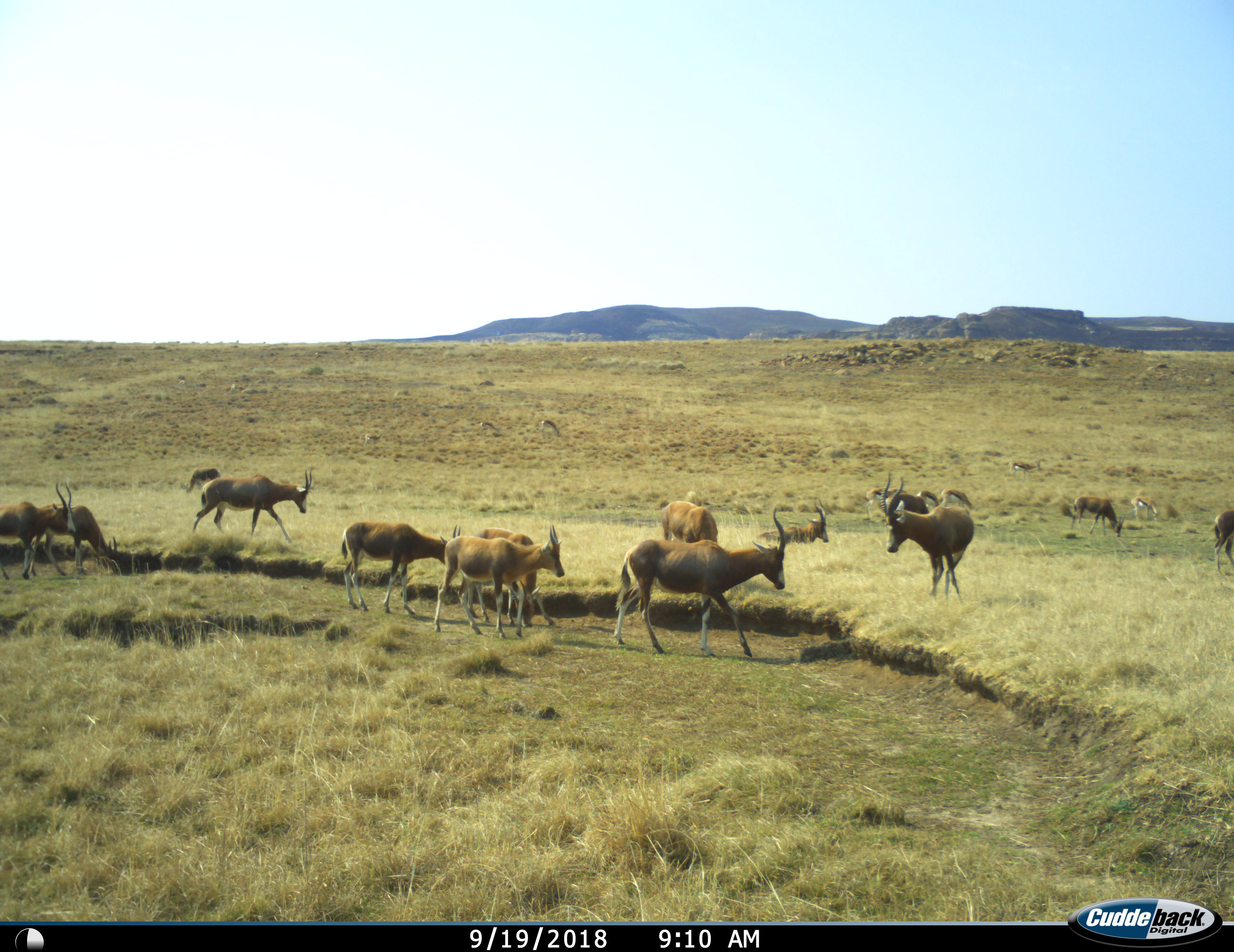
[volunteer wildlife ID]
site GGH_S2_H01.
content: unidentified animal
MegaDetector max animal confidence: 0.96